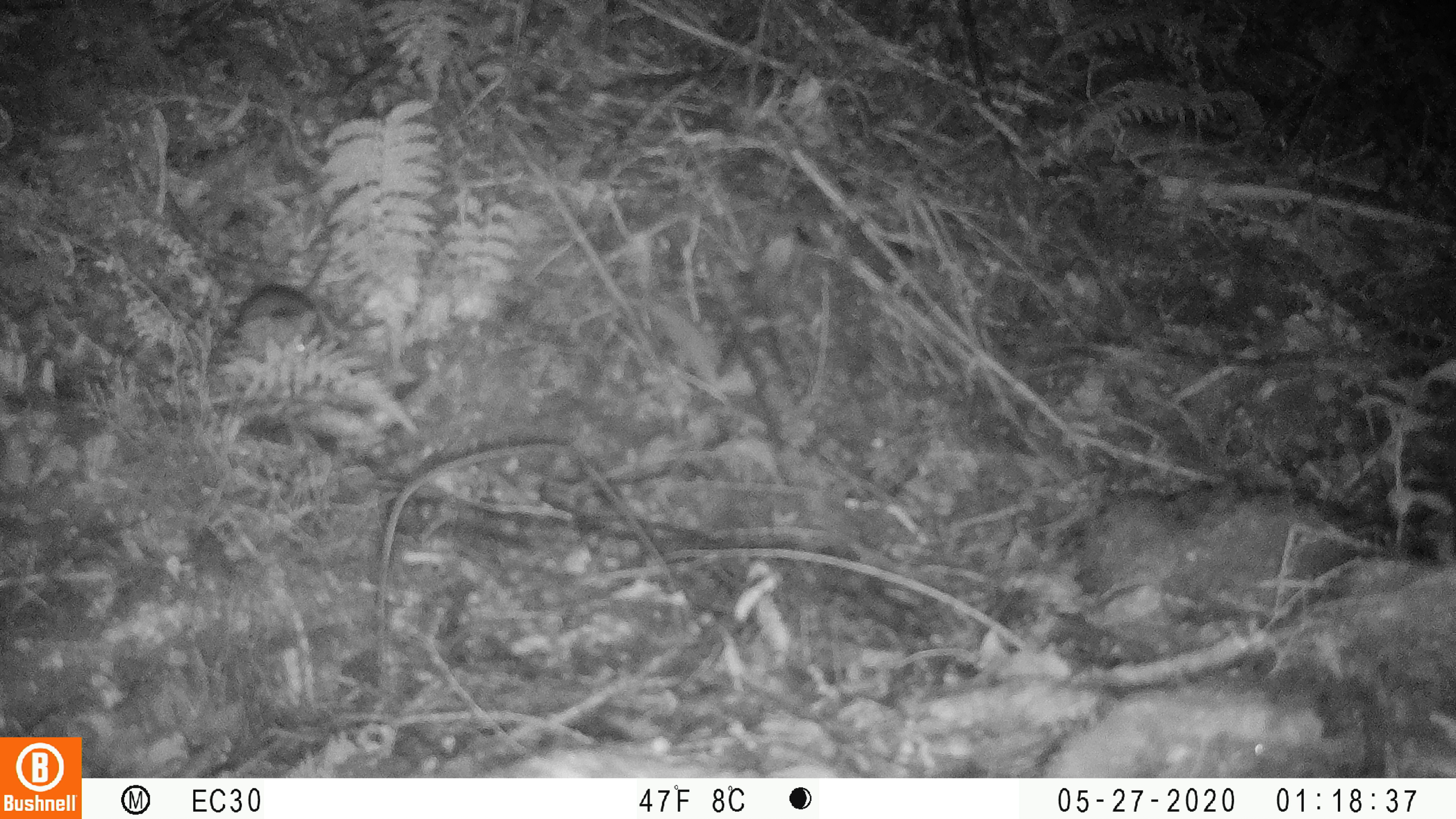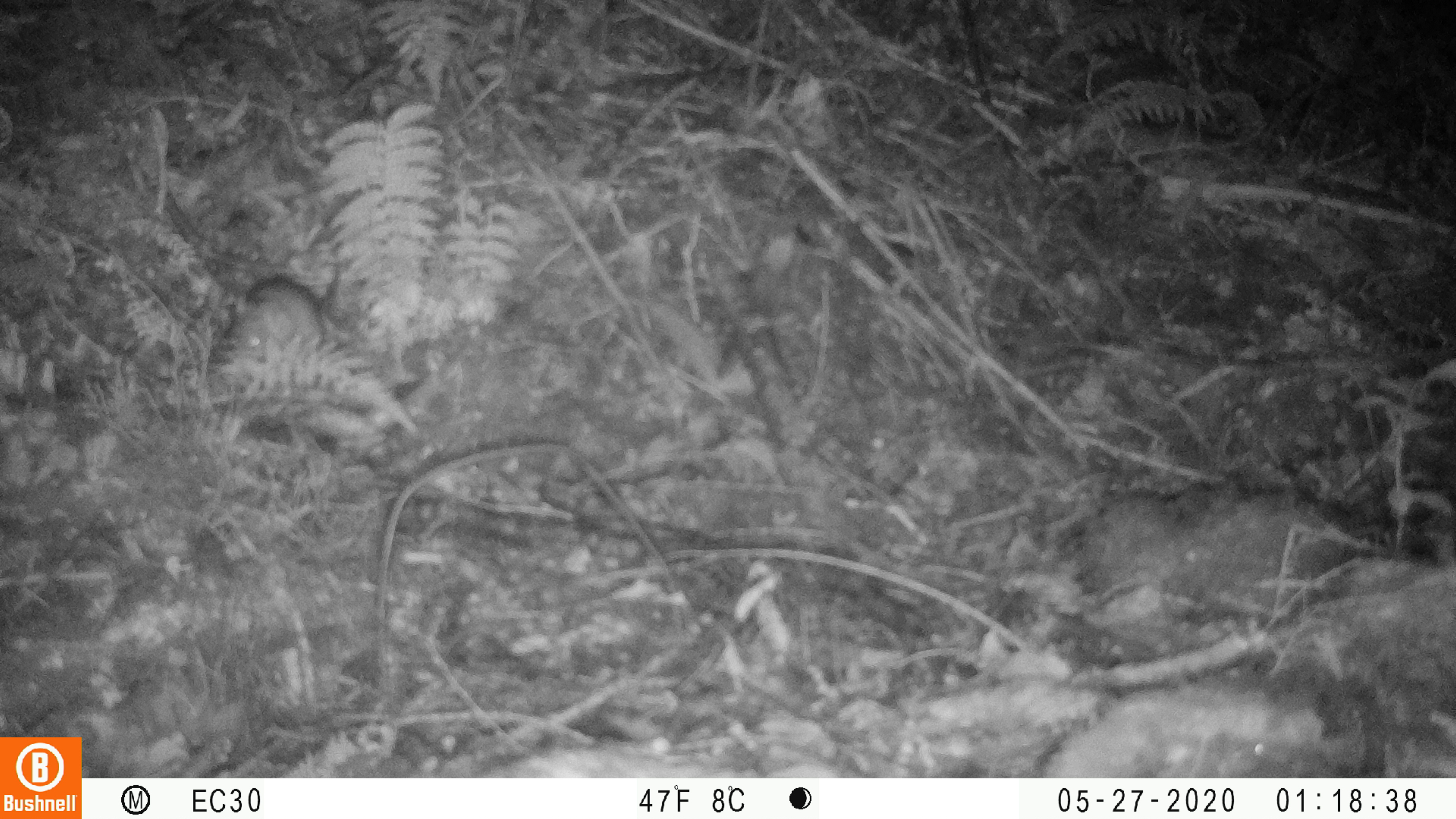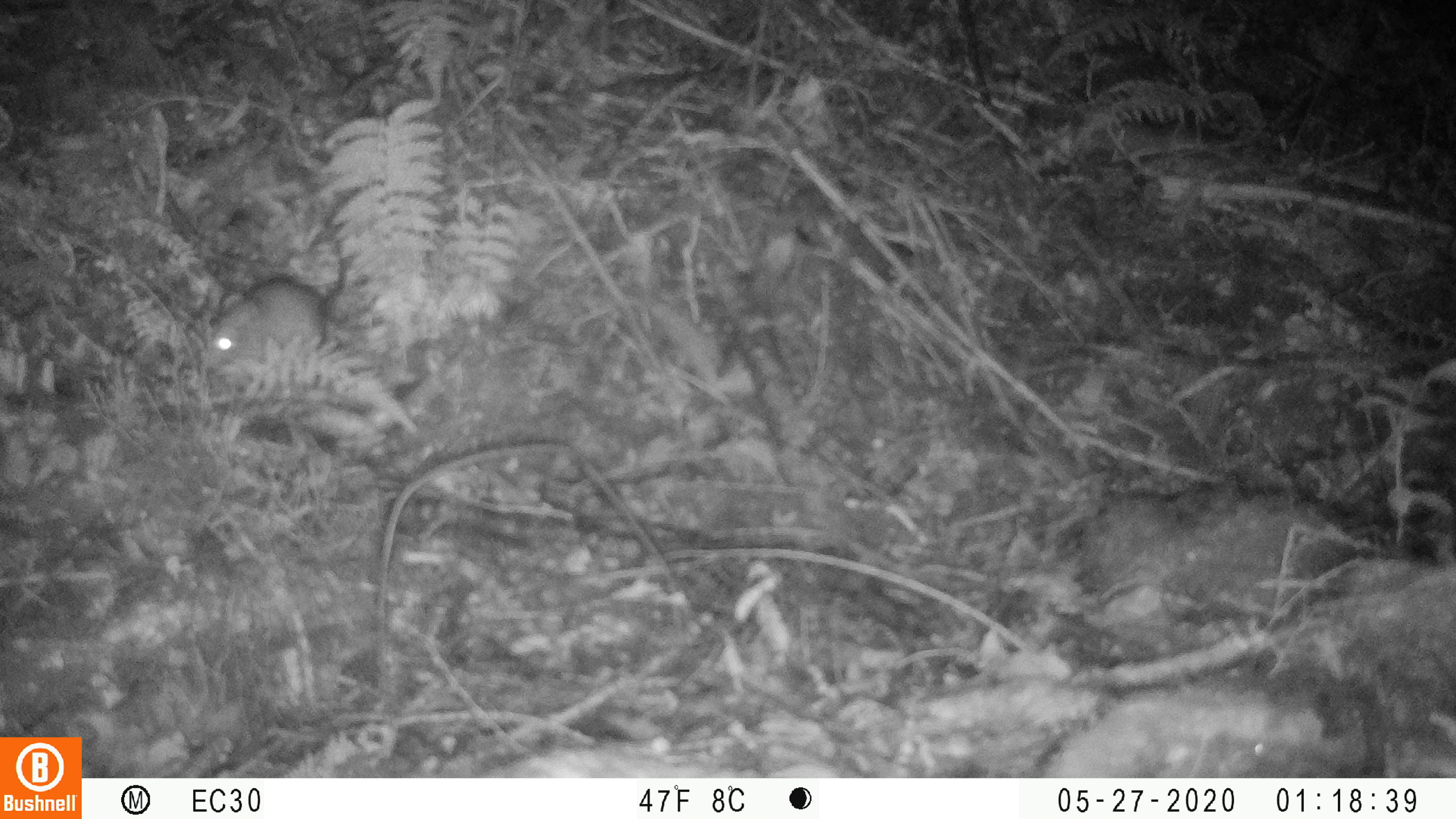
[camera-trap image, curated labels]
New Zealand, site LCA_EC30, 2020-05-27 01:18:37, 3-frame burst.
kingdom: Animalia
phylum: Chordata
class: Mammalia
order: Rodentia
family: Muridae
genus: Rattus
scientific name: Rattus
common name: rat